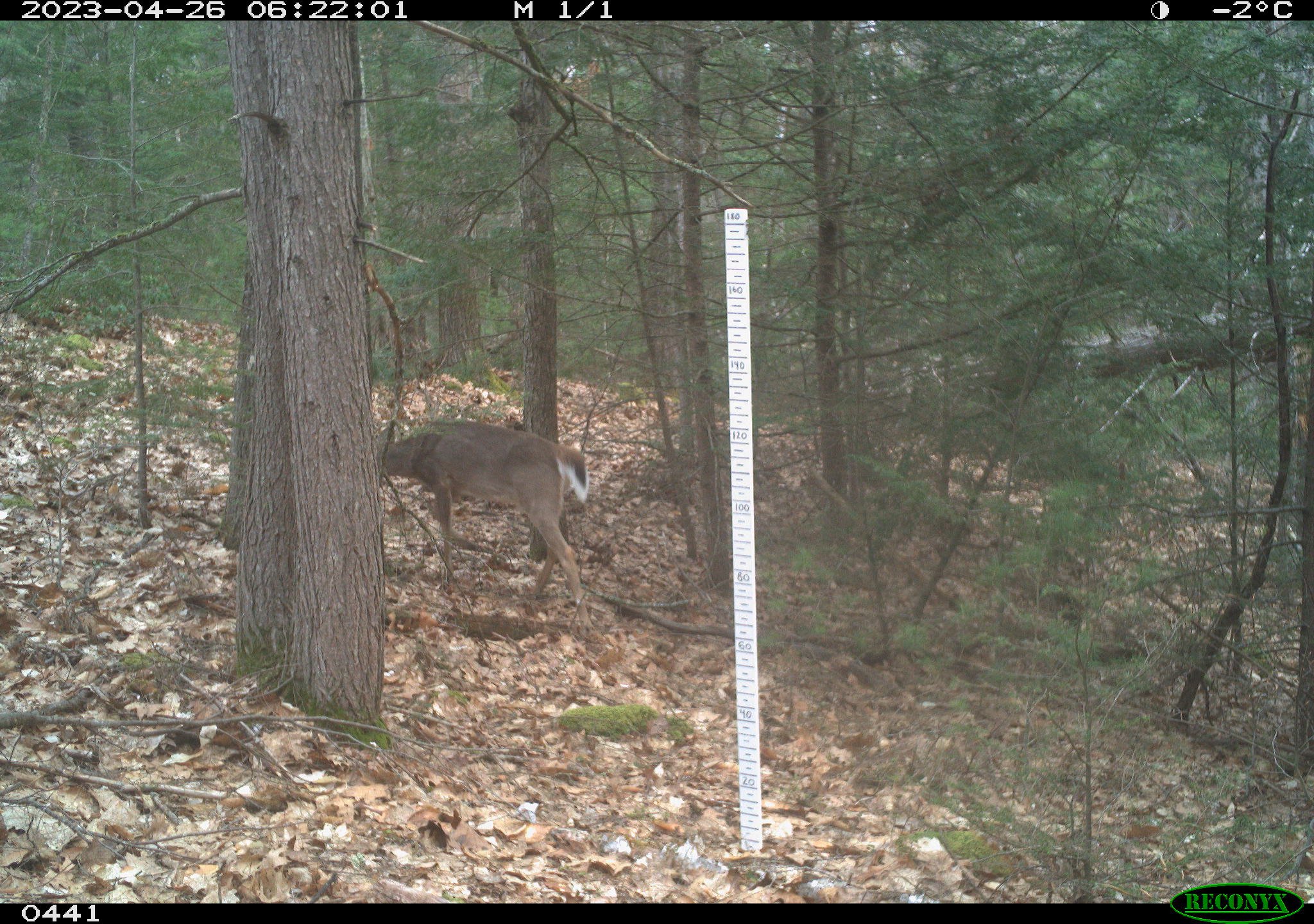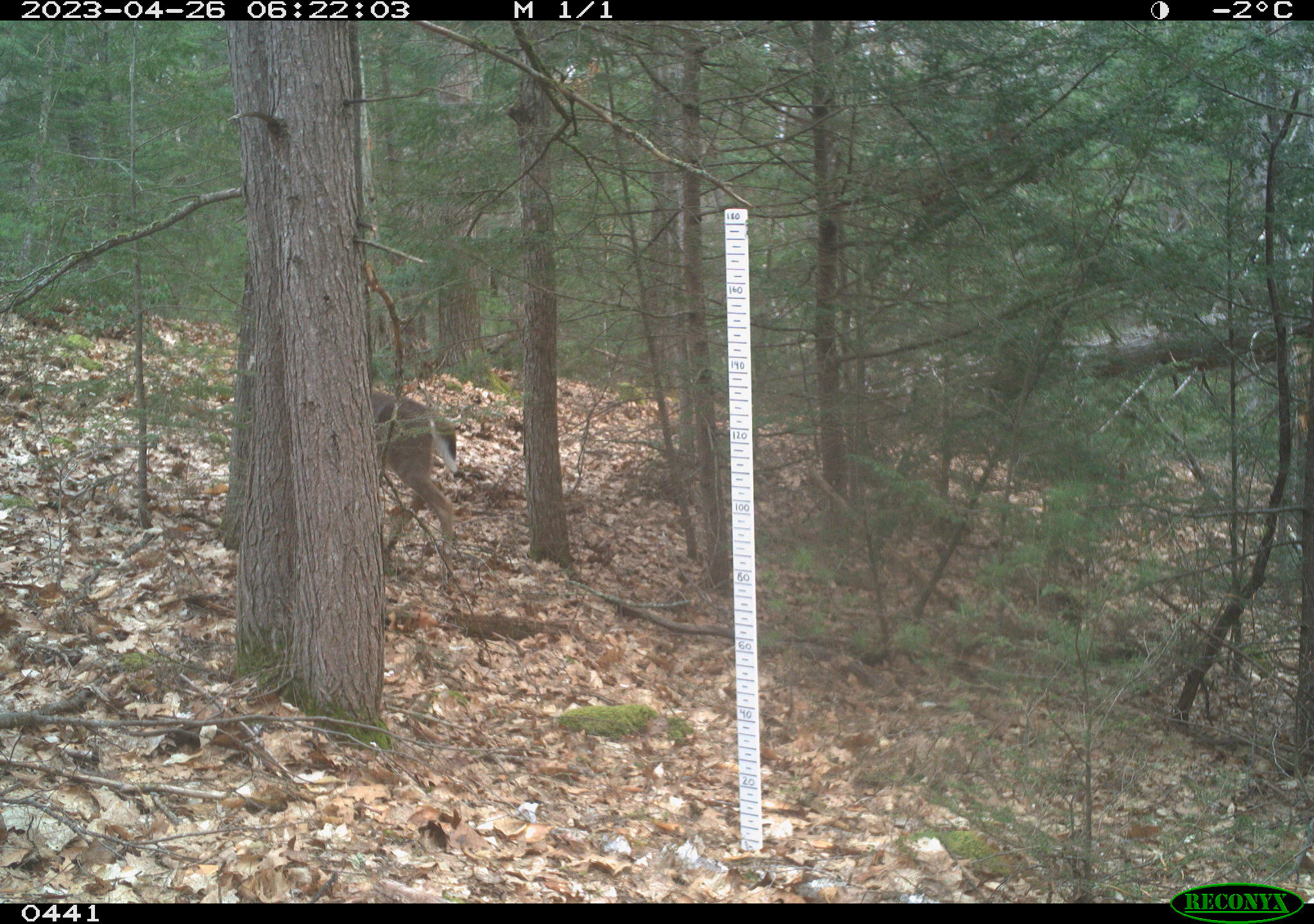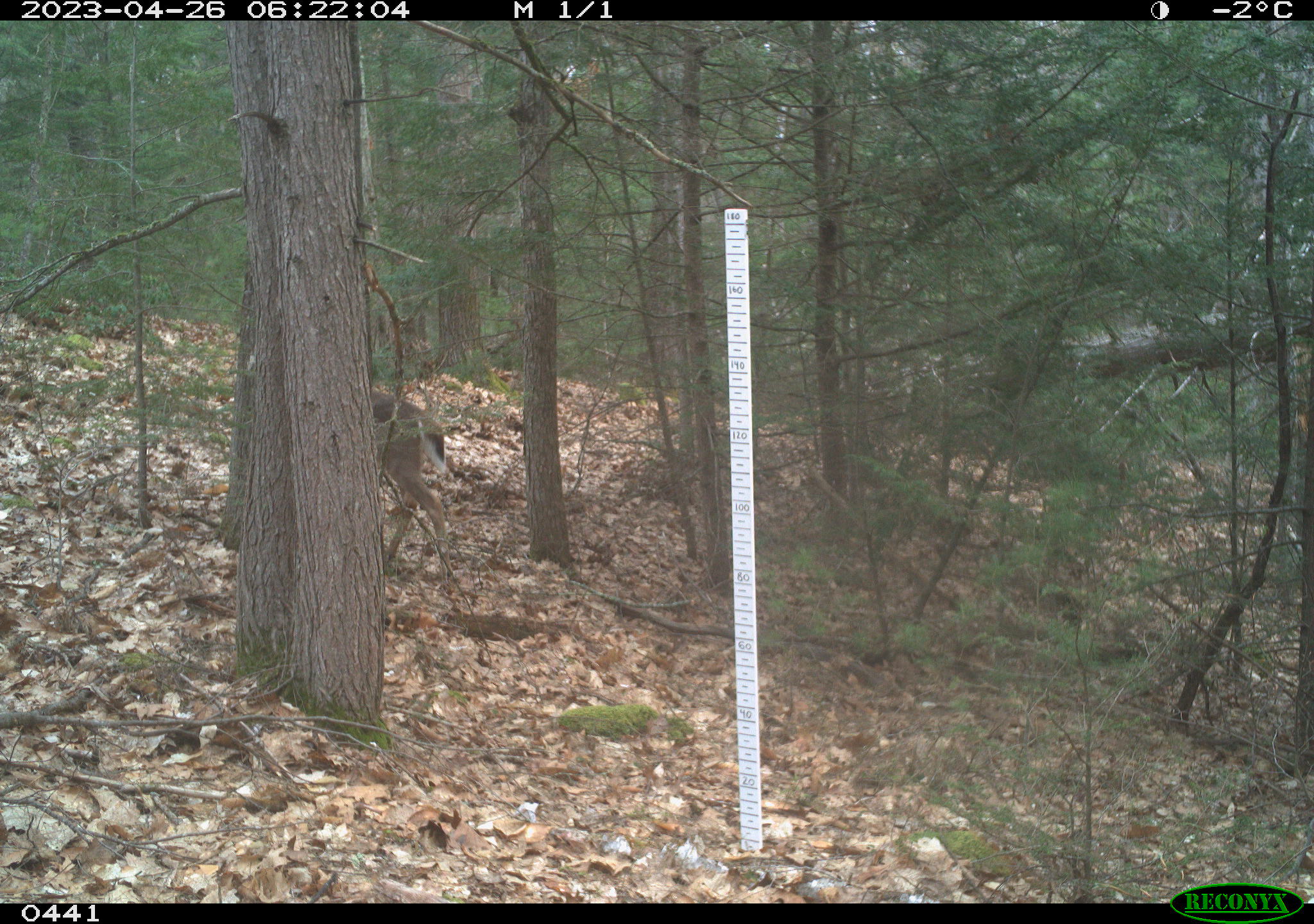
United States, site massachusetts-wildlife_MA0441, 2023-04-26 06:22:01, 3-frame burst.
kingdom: Animalia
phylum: Chordata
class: Mammalia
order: Artiodactyla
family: Cervidae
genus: Odocoileus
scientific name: Odocoileus virginianus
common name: white-tailed deer